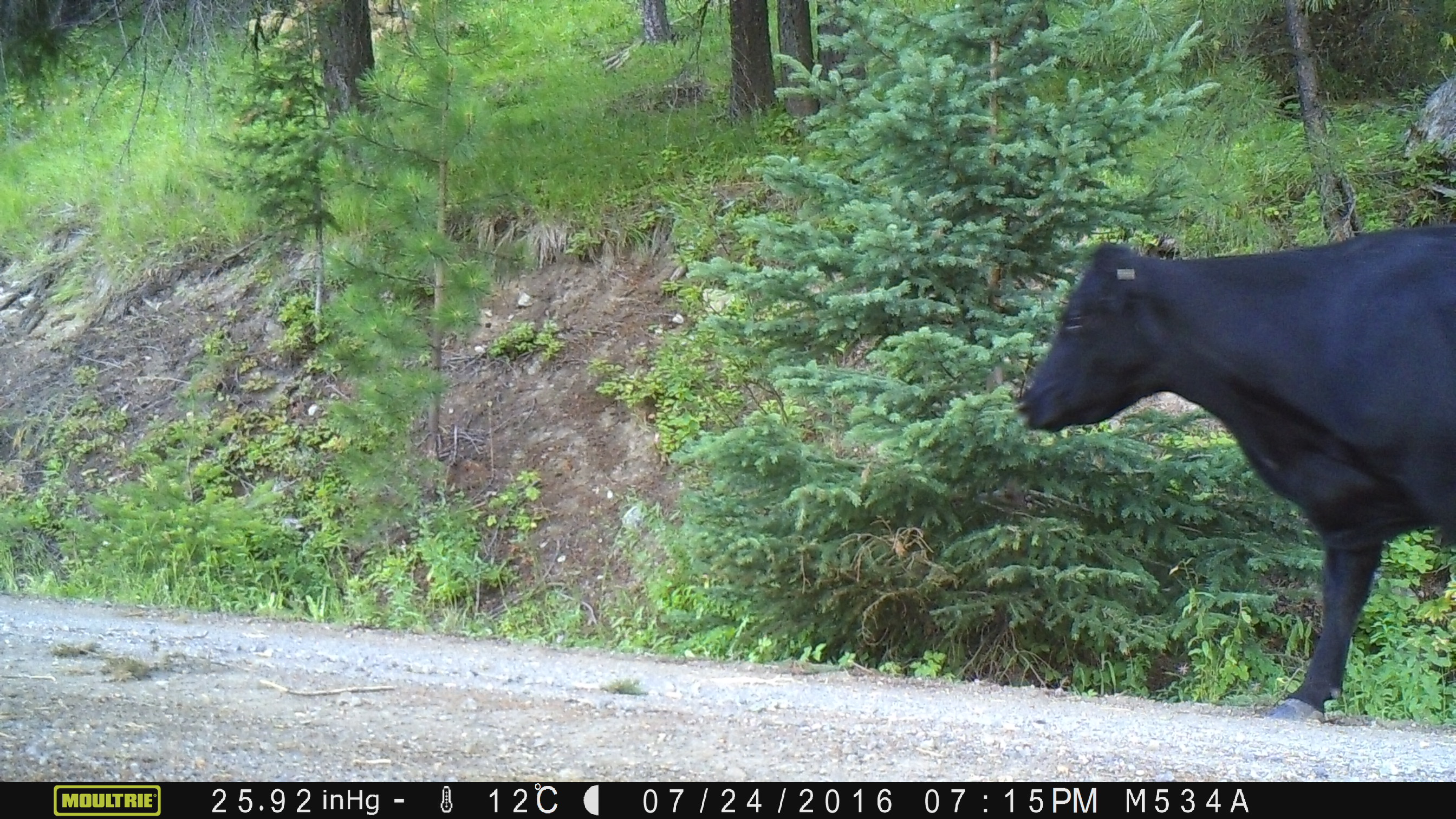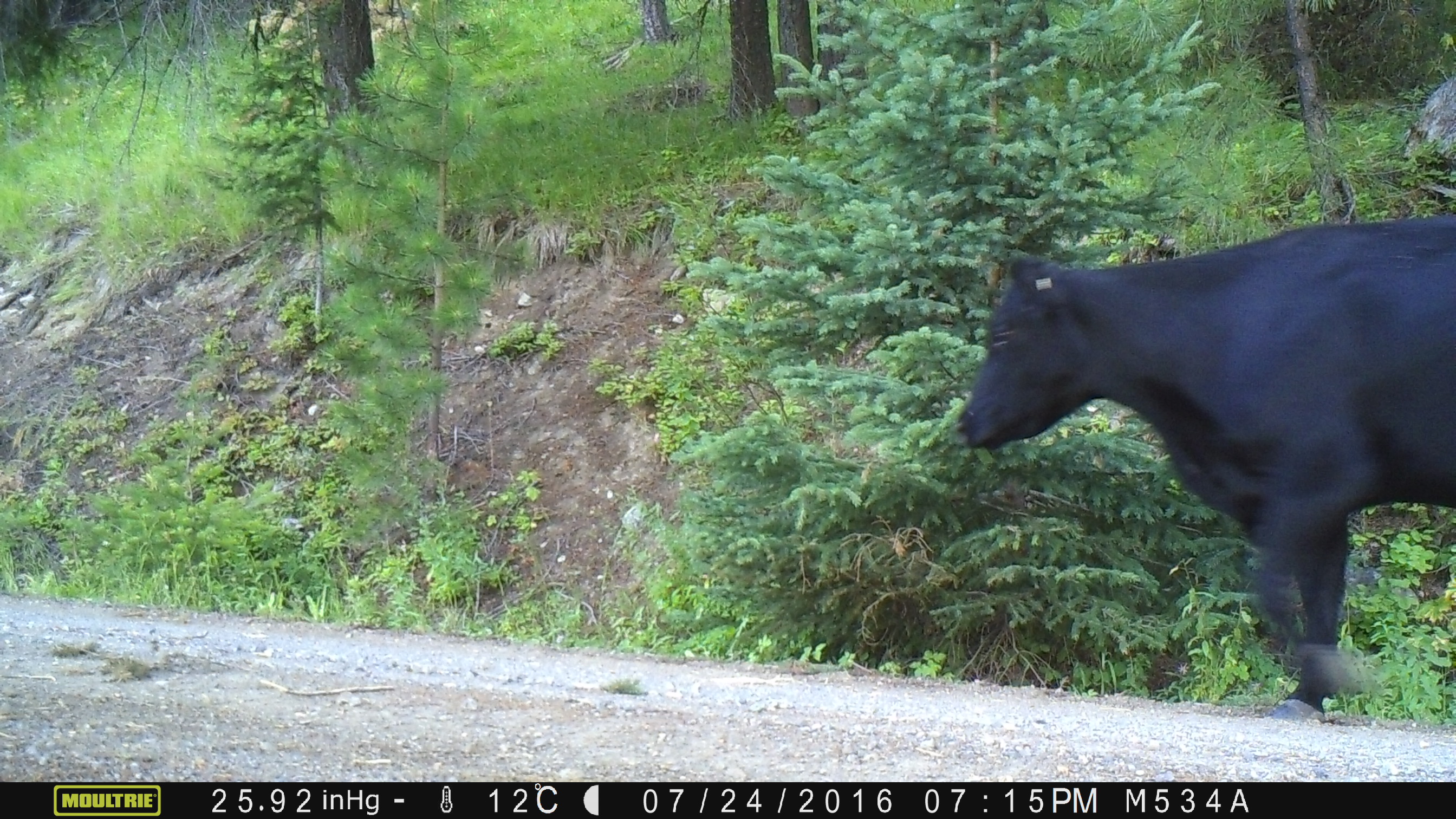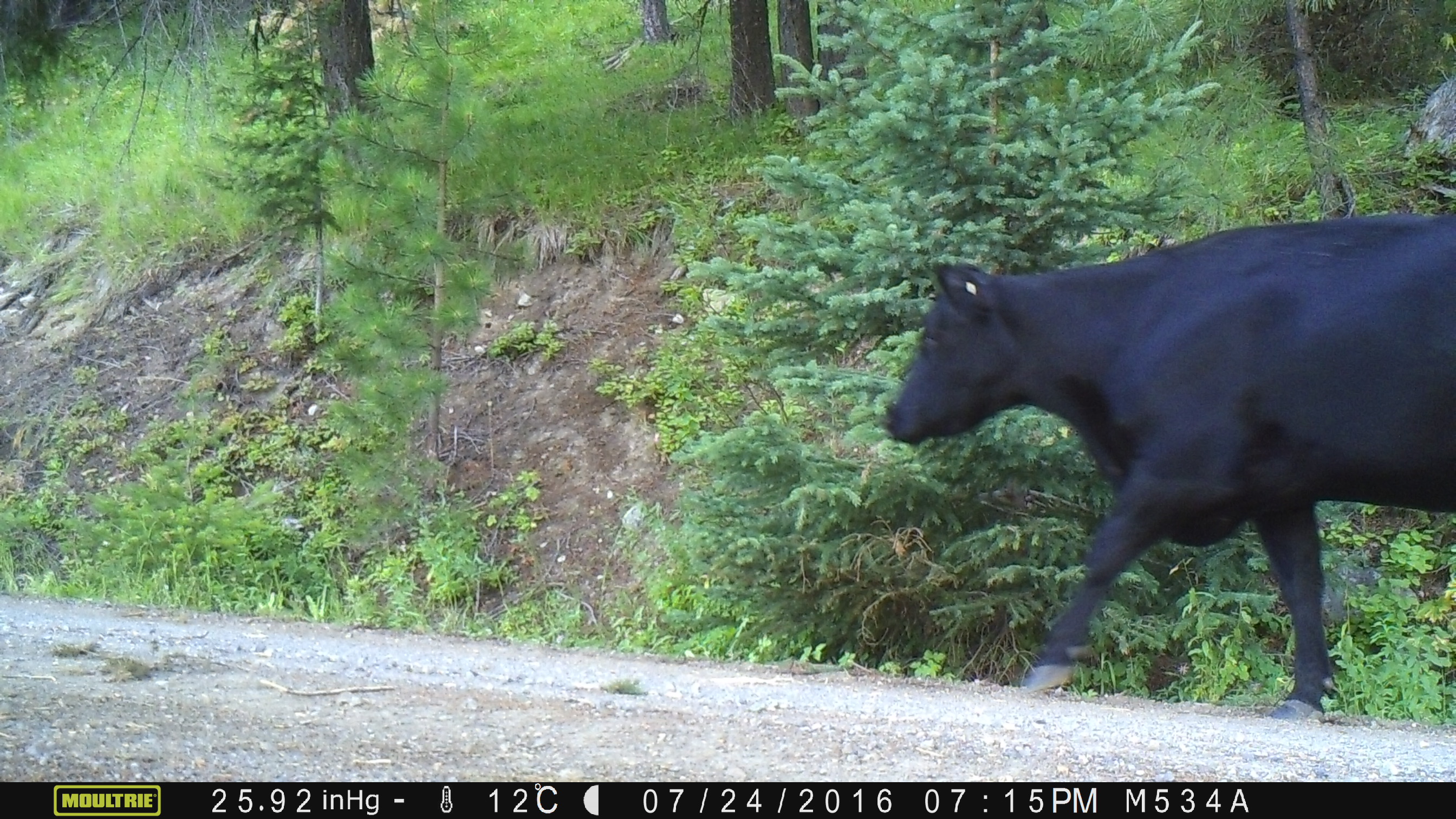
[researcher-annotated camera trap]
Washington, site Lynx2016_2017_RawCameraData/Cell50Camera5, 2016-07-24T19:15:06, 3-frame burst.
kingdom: Animalia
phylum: Chordata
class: Mammalia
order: Artiodactyla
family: Bovidae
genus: Bos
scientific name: Bos taurus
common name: domestic cattle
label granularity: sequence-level